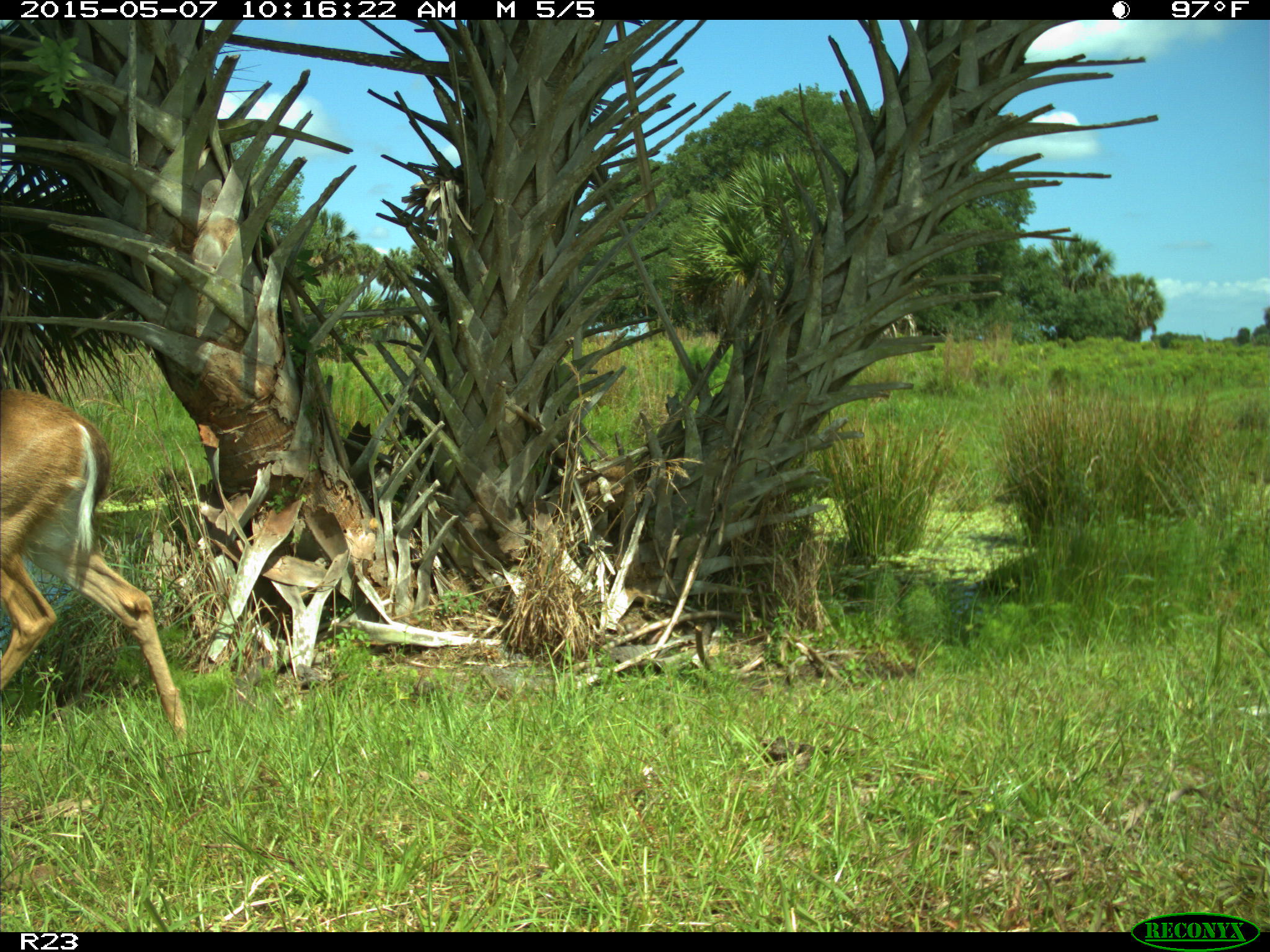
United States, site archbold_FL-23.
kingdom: Animalia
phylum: Chordata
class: Mammalia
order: Artiodactyla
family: Bovidae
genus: Bos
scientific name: Bos taurus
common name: domestic cow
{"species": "Bos taurus (domestic cow)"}